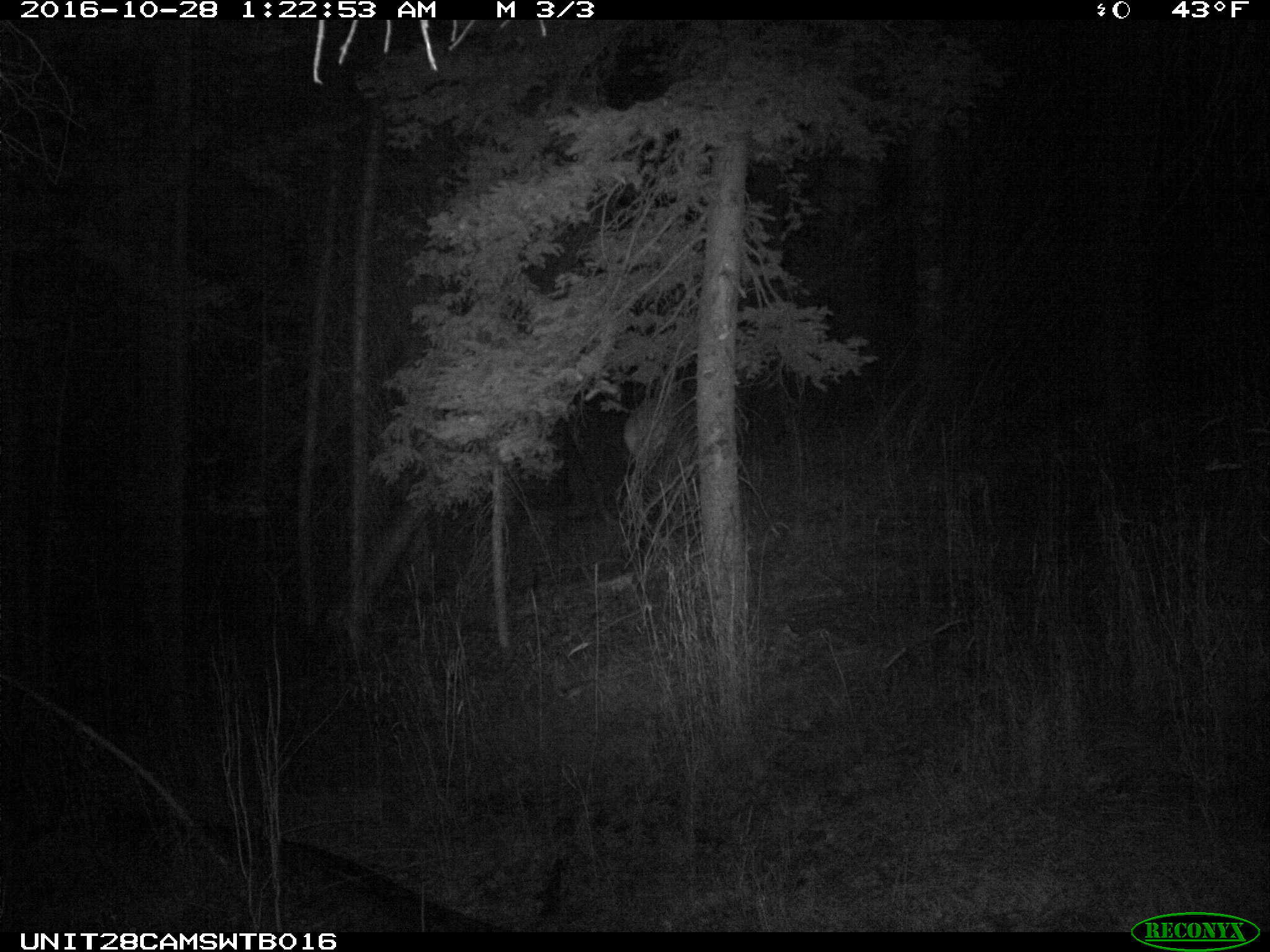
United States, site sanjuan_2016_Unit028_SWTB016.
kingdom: Animalia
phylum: Chordata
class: Mammalia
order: Artiodactyla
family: Cervidae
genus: Cervus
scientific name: Cervus elaphus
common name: red deer